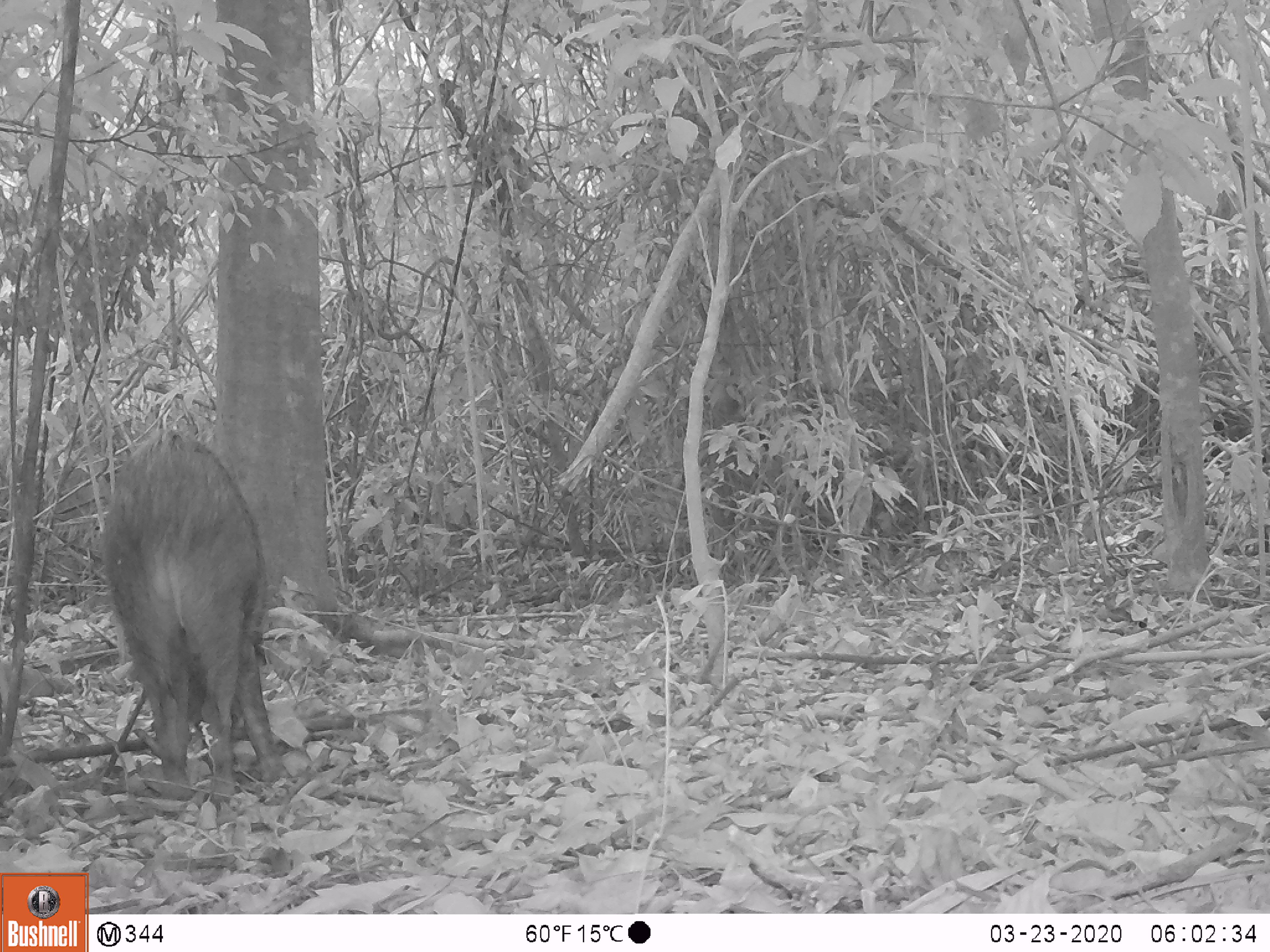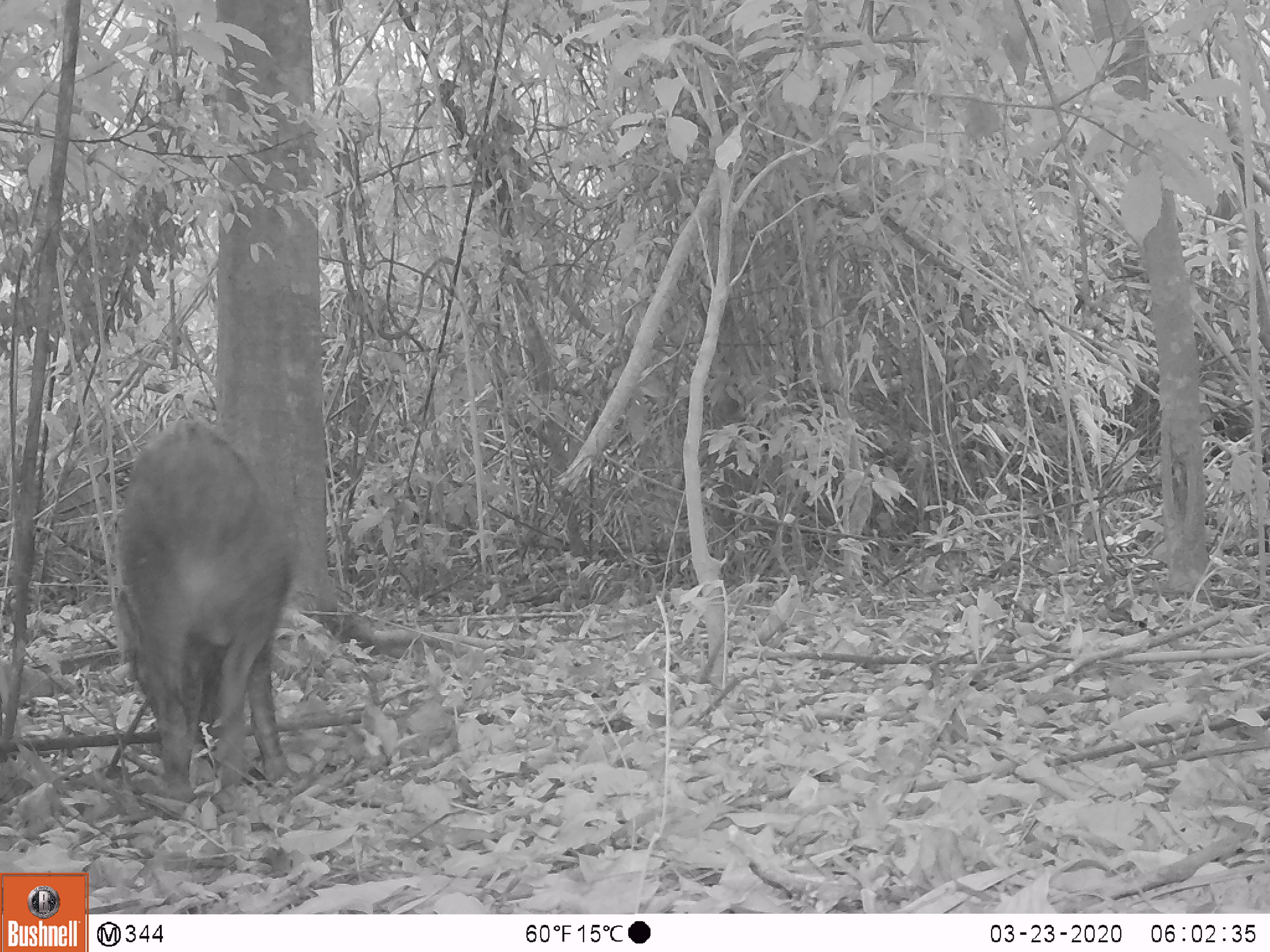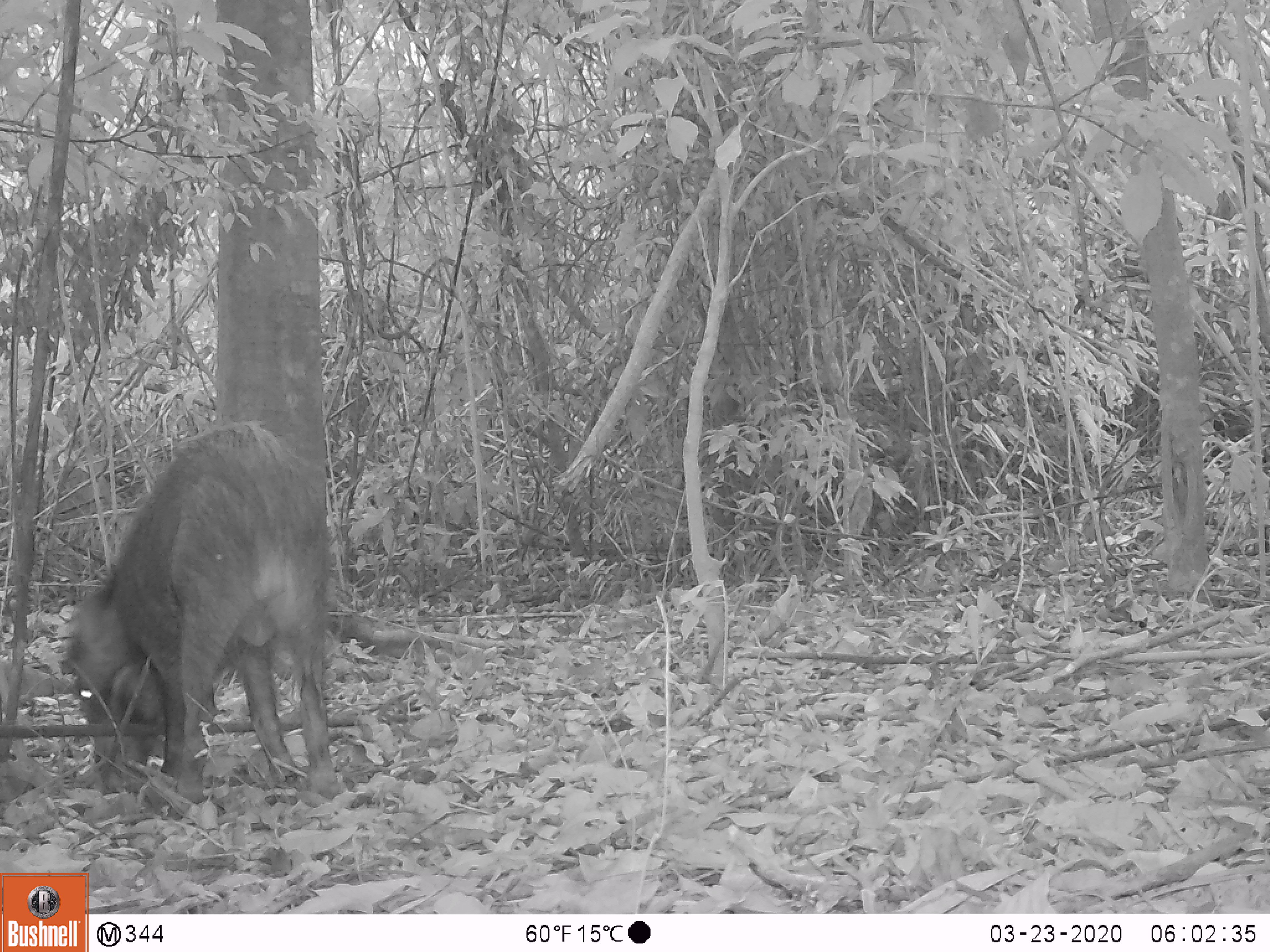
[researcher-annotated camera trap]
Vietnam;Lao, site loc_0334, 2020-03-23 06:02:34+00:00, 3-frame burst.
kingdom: Animalia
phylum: Chordata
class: Mammalia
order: Artiodactyla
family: Suidae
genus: Sus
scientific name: Sus scrofa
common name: eurasian wild pig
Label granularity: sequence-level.